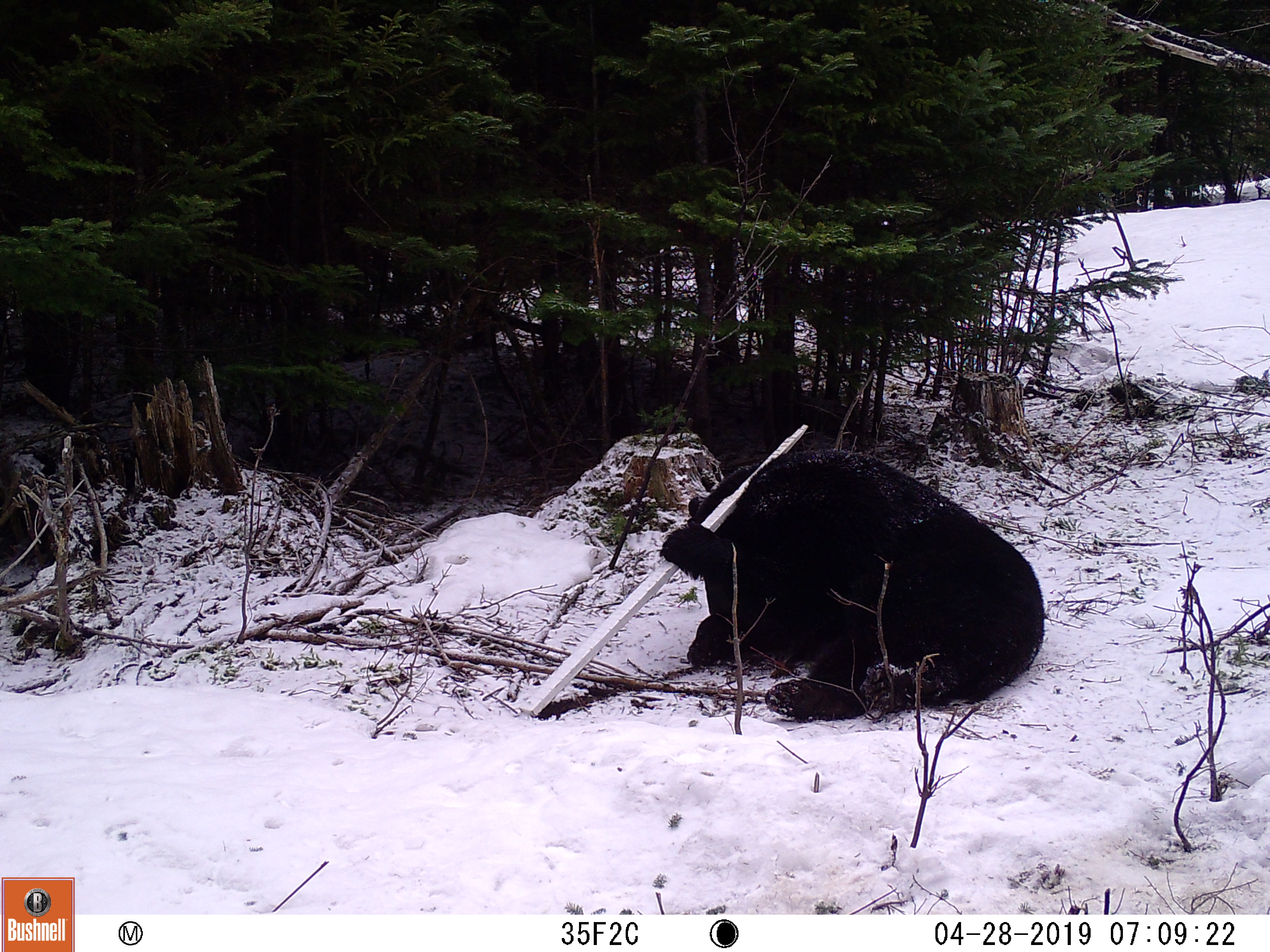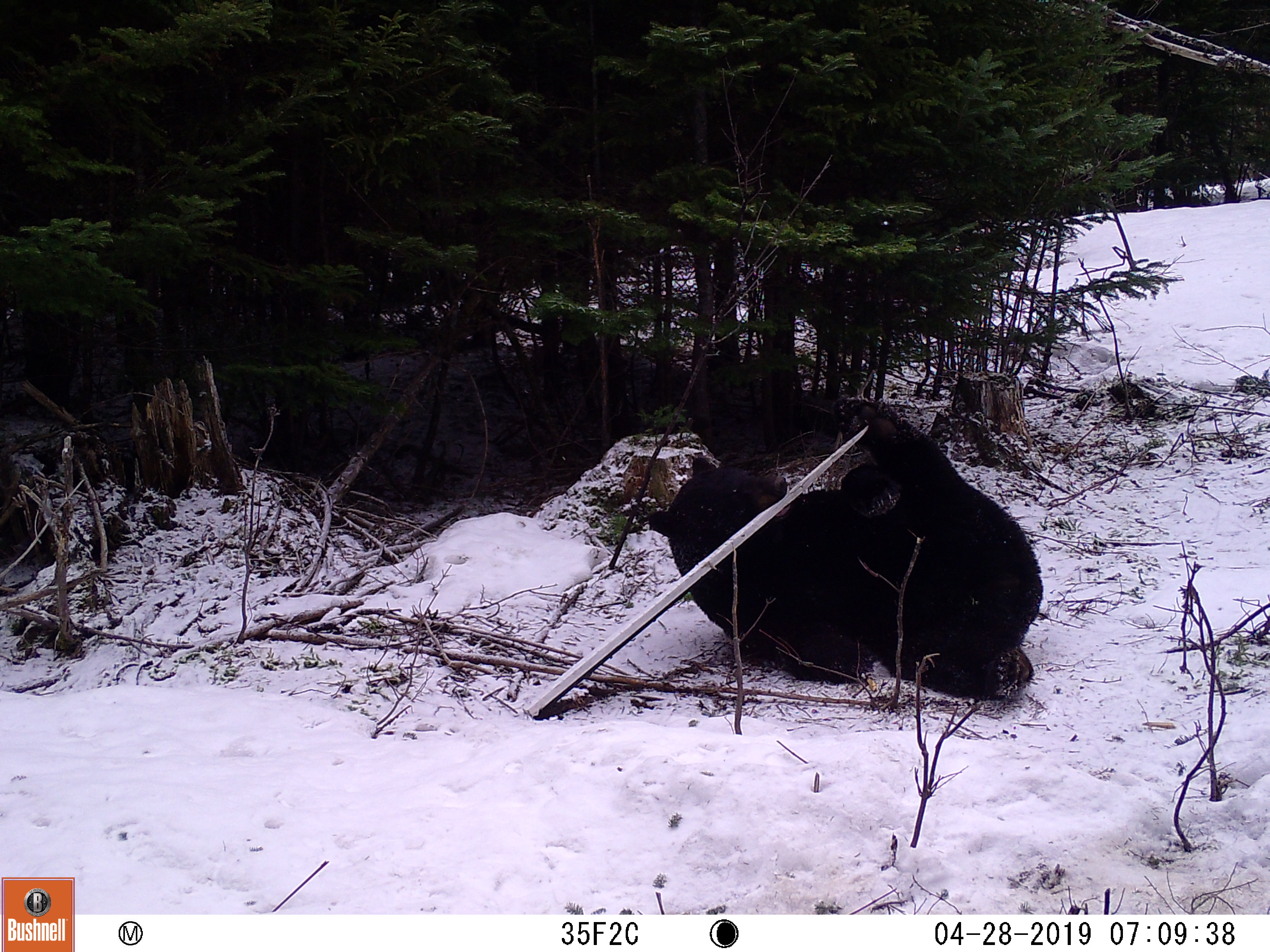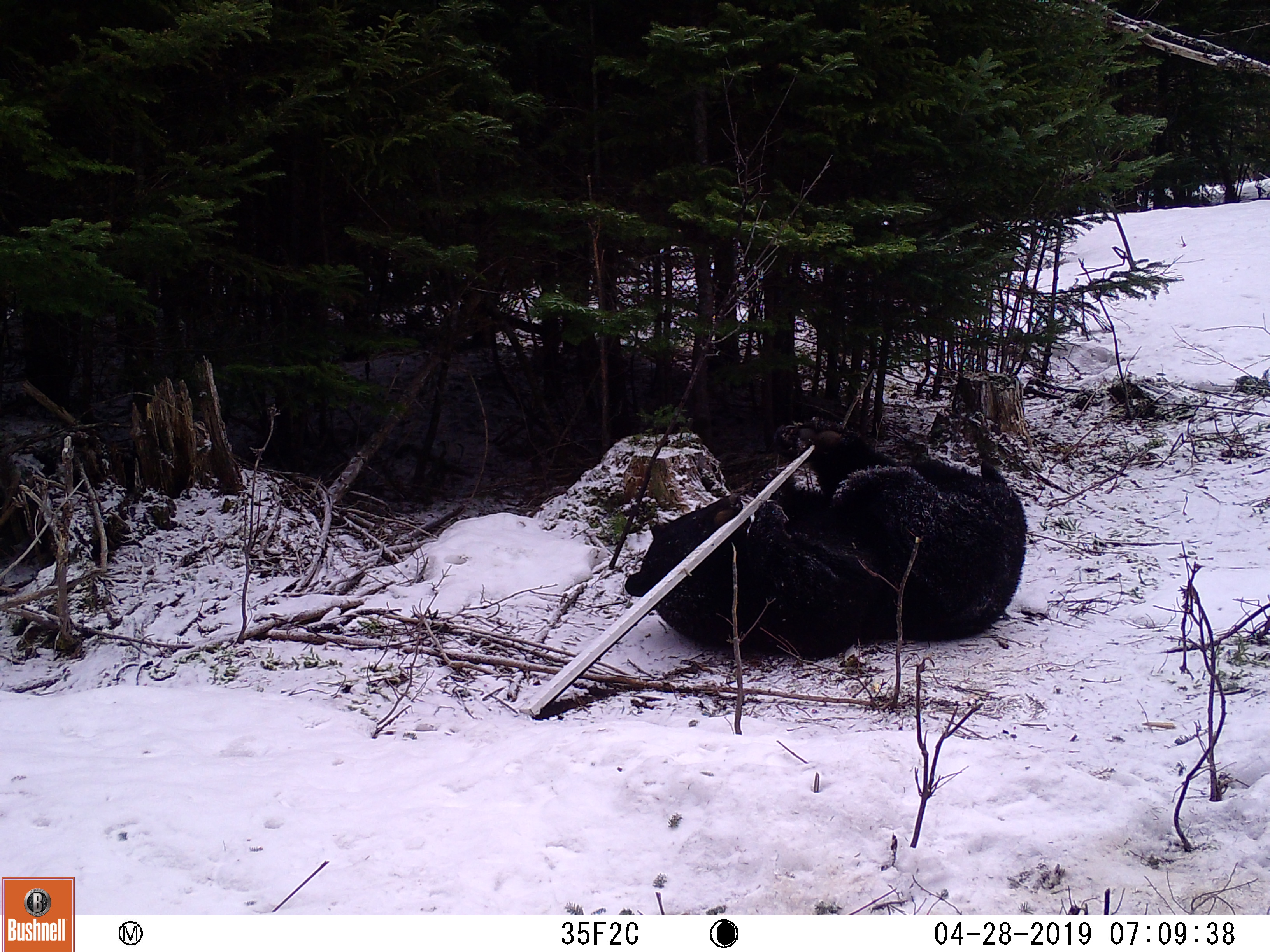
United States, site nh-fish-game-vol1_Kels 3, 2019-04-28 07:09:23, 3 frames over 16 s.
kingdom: Animalia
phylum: Chordata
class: Mammalia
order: Carnivora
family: Ursidae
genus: Ursus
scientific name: Ursus americanus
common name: black bear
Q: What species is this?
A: Black bear (Ursus americanus).